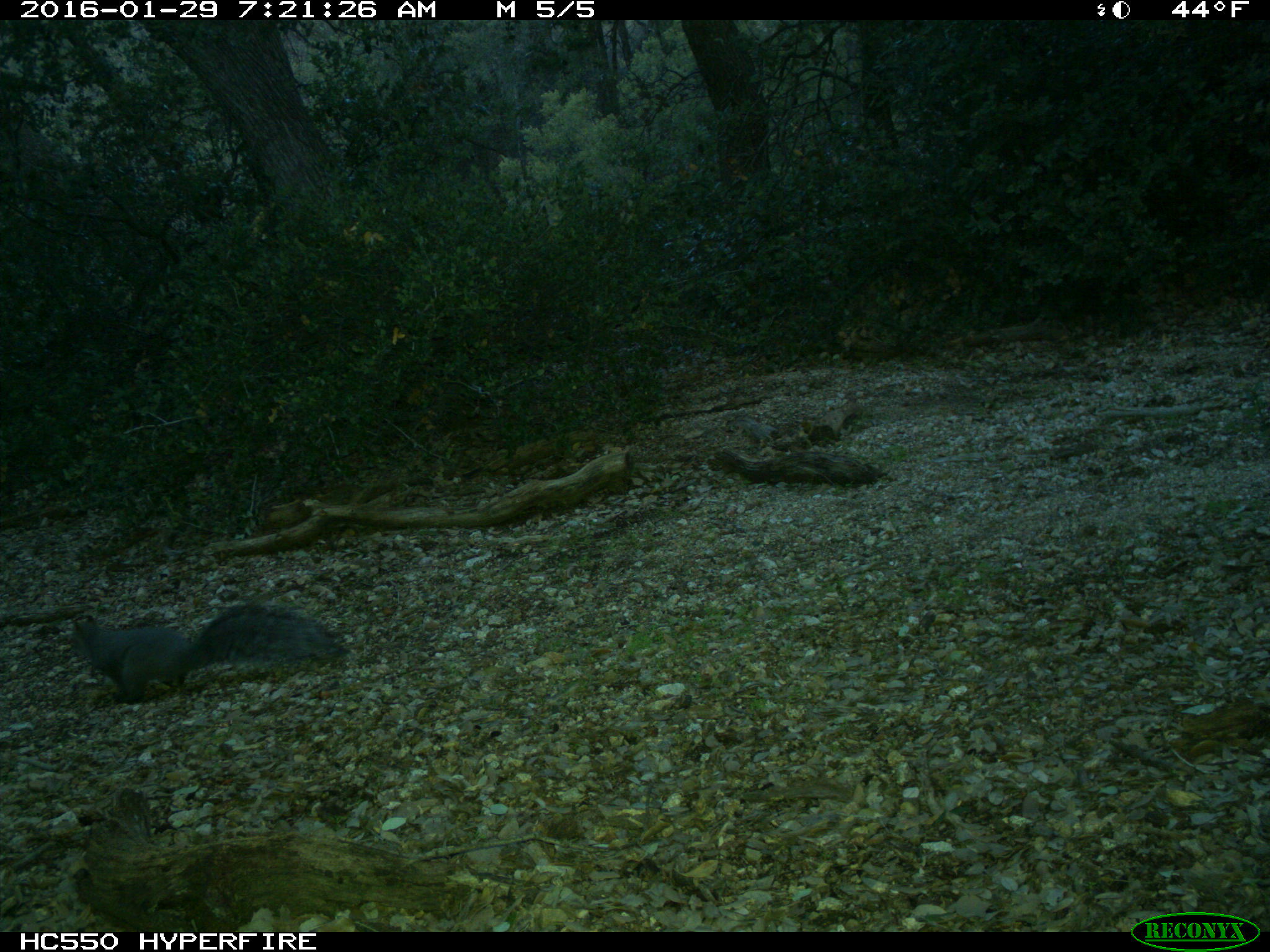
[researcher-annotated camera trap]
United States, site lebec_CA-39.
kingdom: Animalia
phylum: Chordata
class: Mammalia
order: Rodentia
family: Sciuridae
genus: Sciurus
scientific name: Sciurus carolinensis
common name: eastern gray squirrel